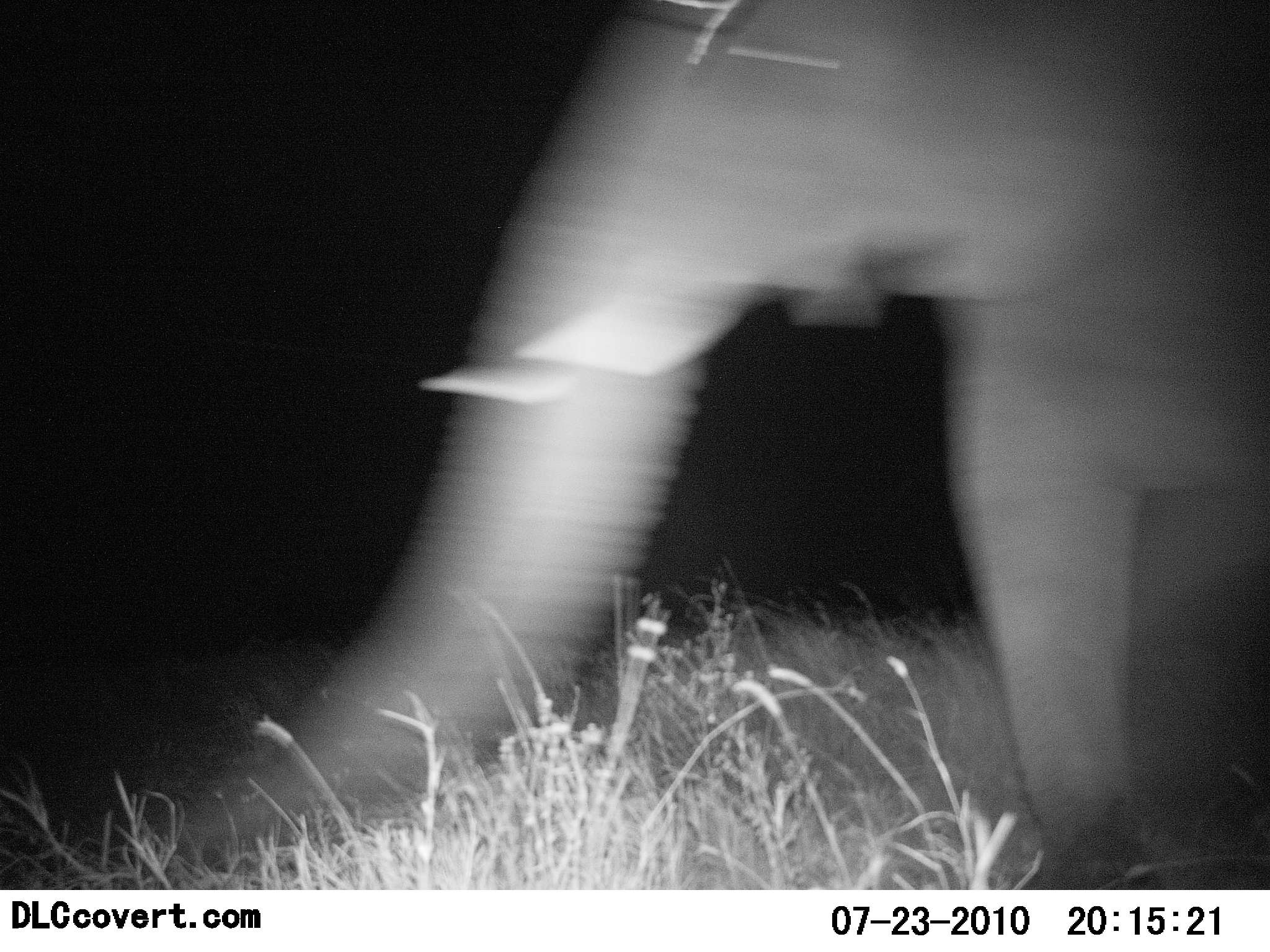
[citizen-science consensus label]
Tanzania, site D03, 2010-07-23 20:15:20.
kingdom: Animalia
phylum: Chordata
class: Mammalia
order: Proboscidea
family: Elephantidae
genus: Loxodonta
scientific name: Loxodonta africana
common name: african bush elephant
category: elephant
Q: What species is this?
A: Elephant (african bush elephant) (Loxodonta africana).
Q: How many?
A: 1.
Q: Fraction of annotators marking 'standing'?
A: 33%.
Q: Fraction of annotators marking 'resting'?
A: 0%.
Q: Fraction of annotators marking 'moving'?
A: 75%.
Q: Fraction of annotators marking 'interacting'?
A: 0%.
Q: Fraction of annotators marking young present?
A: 0%.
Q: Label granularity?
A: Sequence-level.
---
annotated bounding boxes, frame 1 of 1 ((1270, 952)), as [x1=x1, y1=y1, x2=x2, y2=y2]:
animal: [x1=148, y1=0, x2=1270, y2=890]